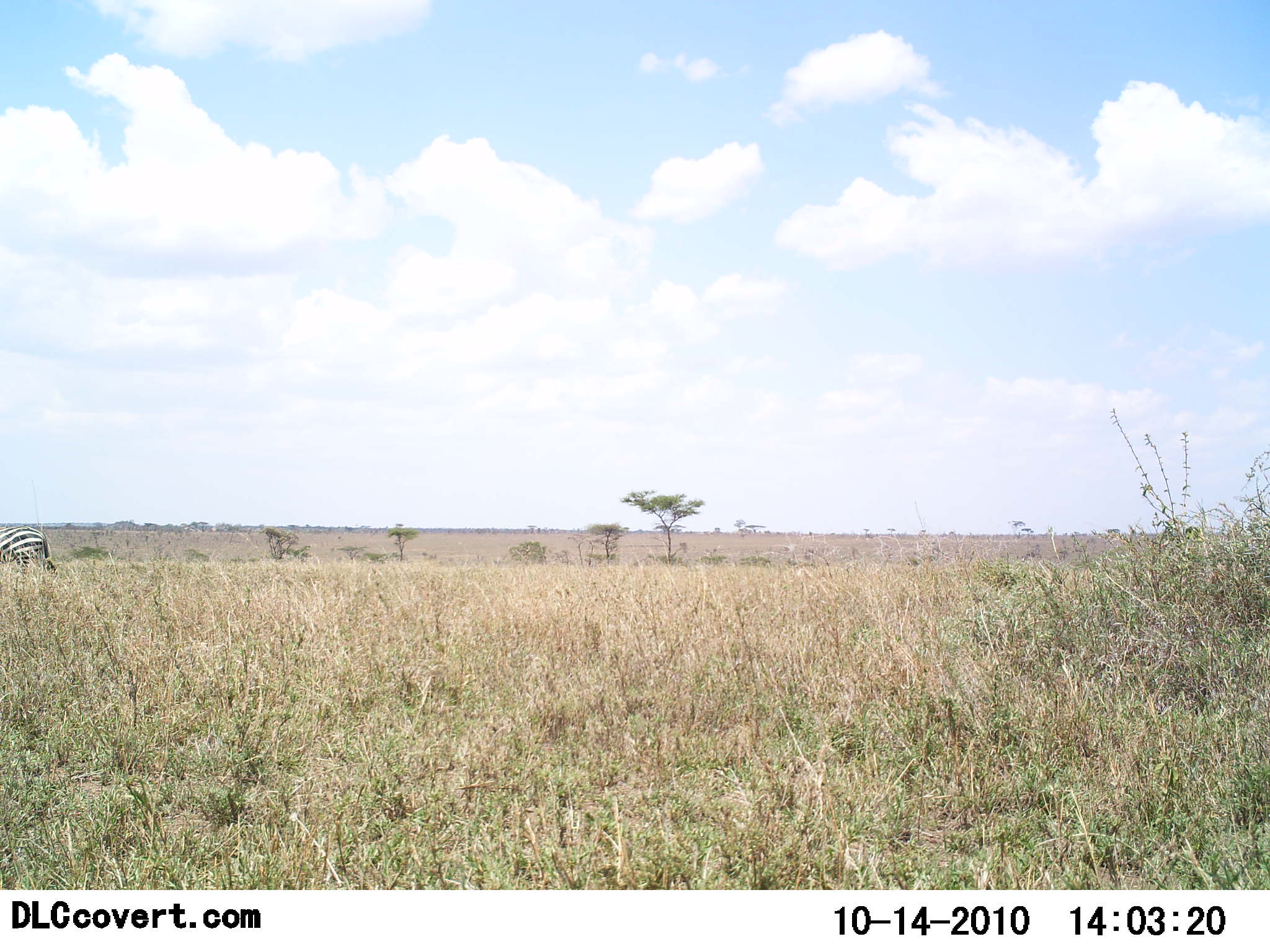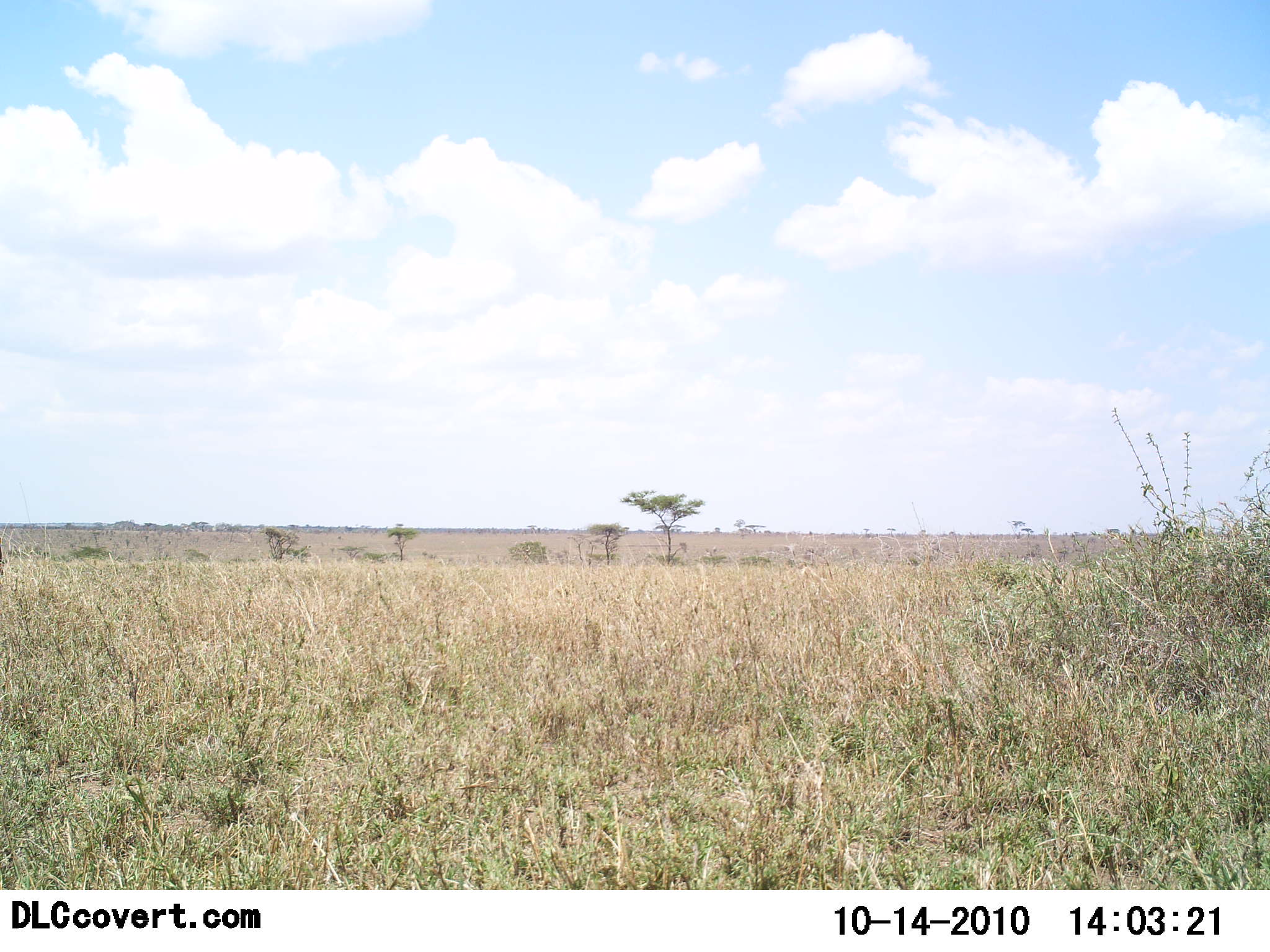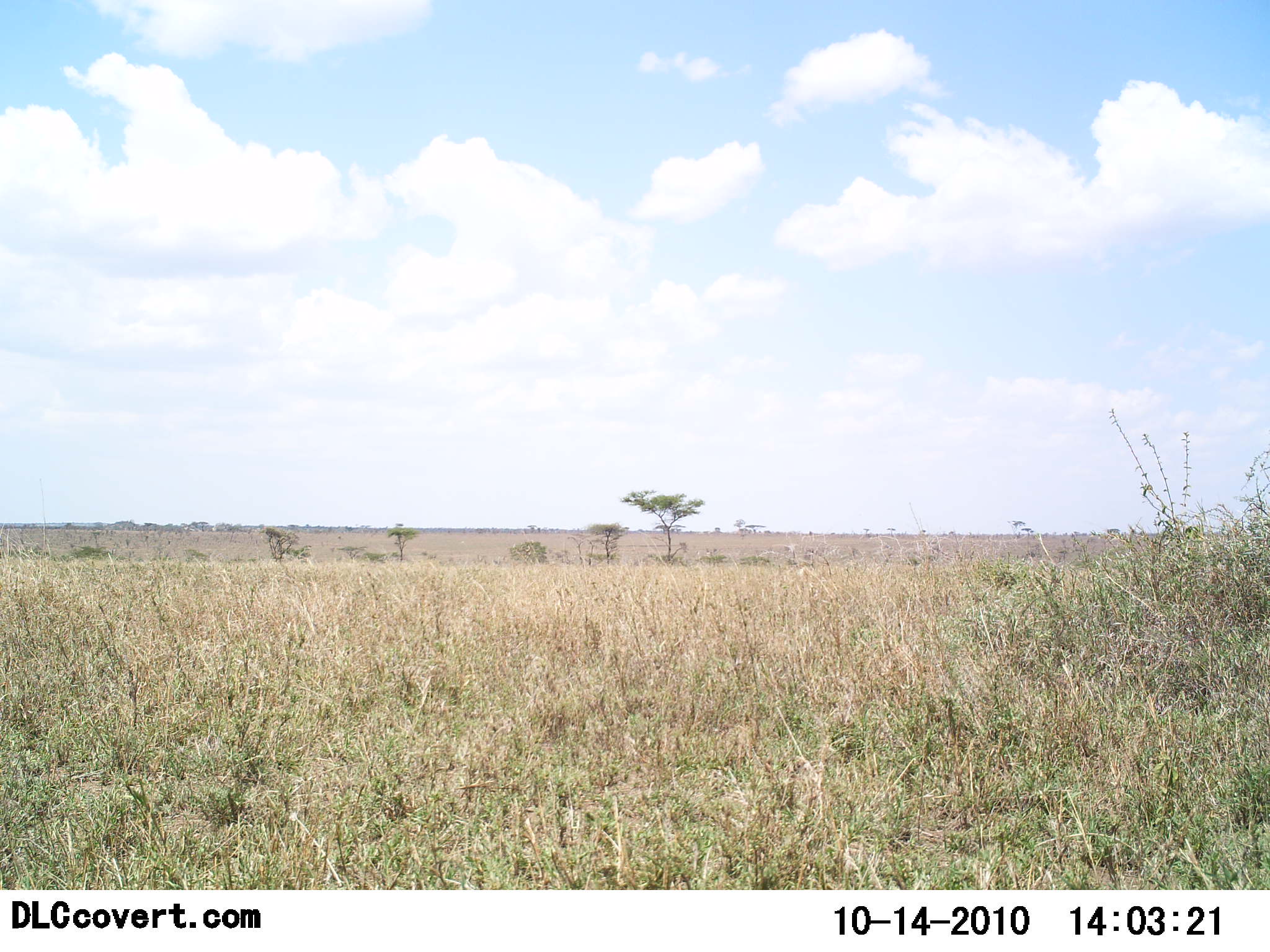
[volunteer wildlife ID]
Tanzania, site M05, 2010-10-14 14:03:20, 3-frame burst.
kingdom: Animalia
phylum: Chordata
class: Mammalia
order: Perissodactyla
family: Equidae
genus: Equus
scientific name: Equus quagga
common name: plains zebra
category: zebra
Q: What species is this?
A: Zebra (plains zebra) (Equus quagga).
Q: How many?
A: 1.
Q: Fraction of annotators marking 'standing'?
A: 0%.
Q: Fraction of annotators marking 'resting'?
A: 0%.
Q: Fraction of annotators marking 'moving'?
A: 100%.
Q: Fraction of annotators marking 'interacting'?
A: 0%.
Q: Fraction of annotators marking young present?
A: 0%.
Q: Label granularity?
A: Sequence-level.